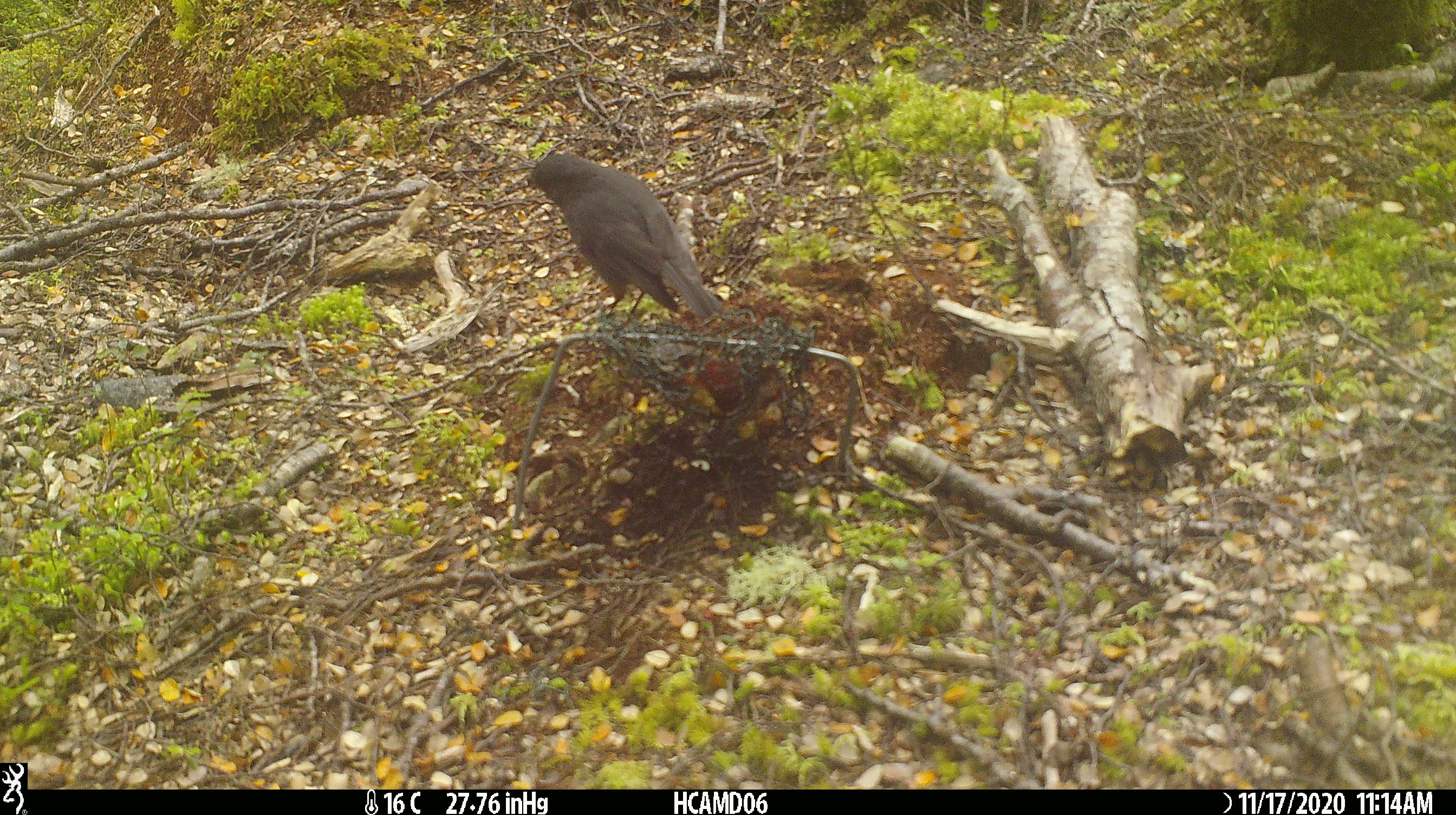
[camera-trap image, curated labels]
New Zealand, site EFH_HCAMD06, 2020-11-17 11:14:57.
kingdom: Animalia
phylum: Chordata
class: Aves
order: Passeriformes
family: Petroicidae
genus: Petroica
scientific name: Petroica australis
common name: new zealand robin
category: robin